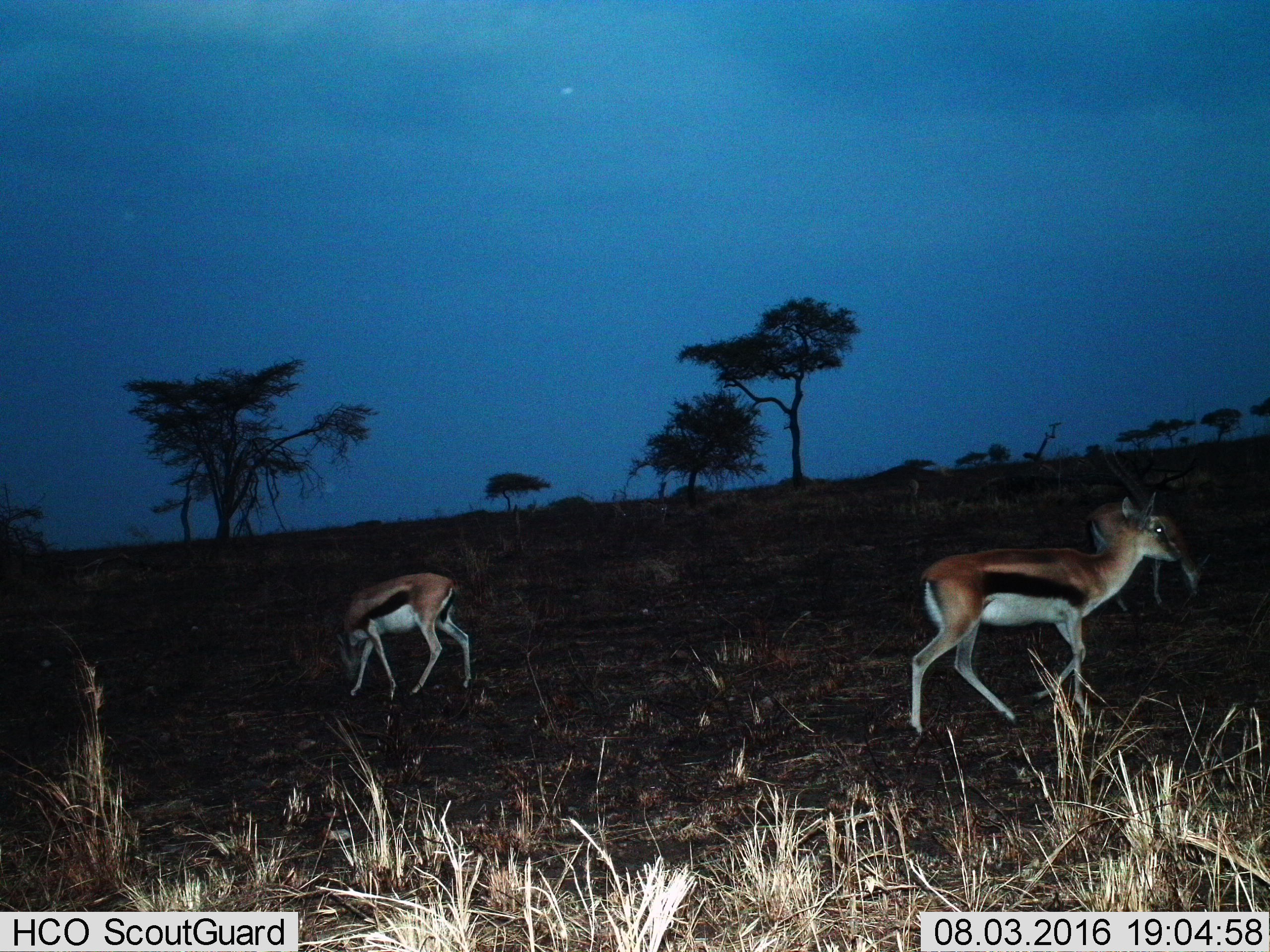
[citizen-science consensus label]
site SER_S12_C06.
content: unidentified animal